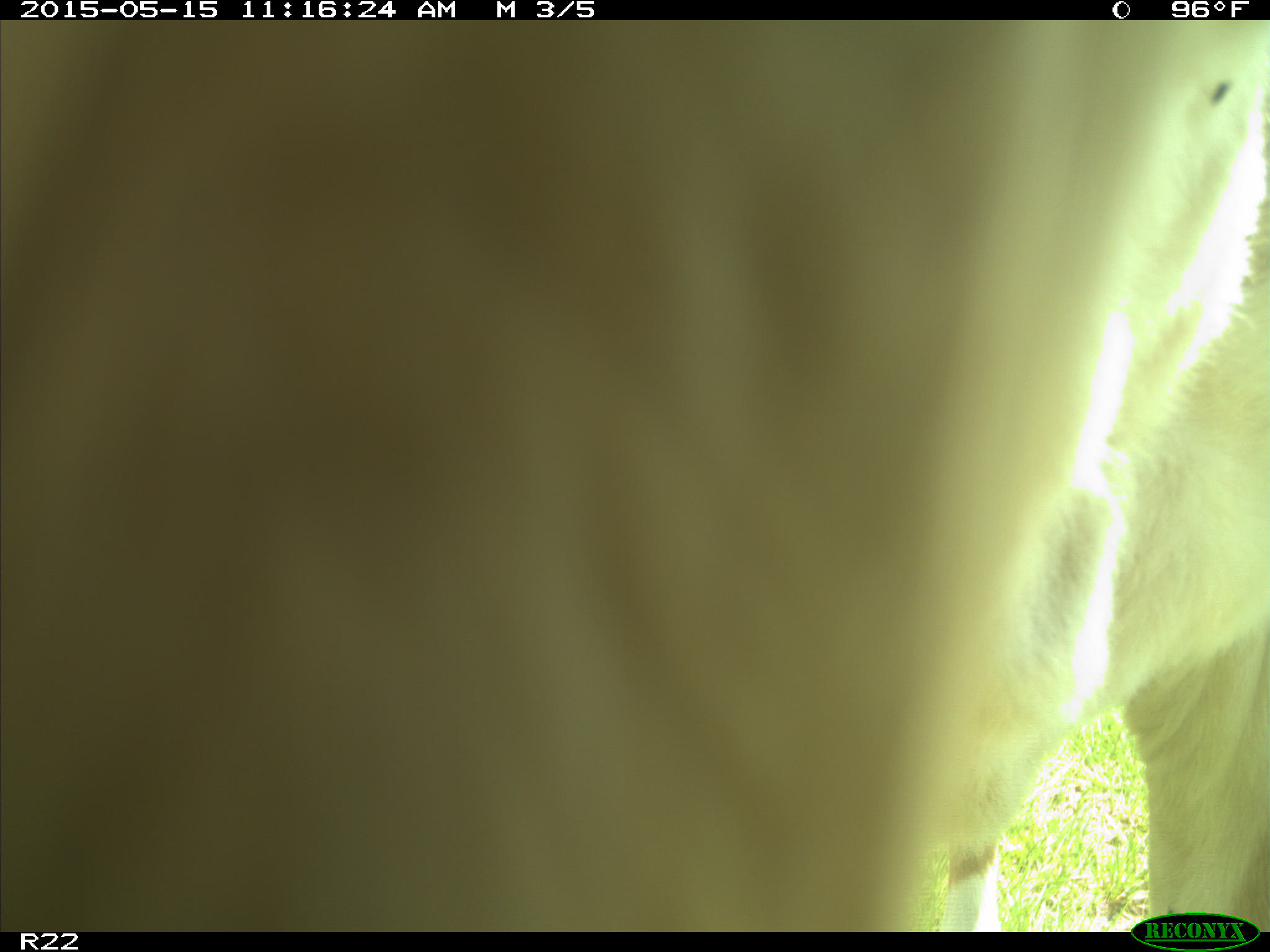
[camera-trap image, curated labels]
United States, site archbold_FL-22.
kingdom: Animalia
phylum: Chordata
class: Mammalia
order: Artiodactyla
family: Bovidae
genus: Bos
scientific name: Bos taurus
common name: domestic cow